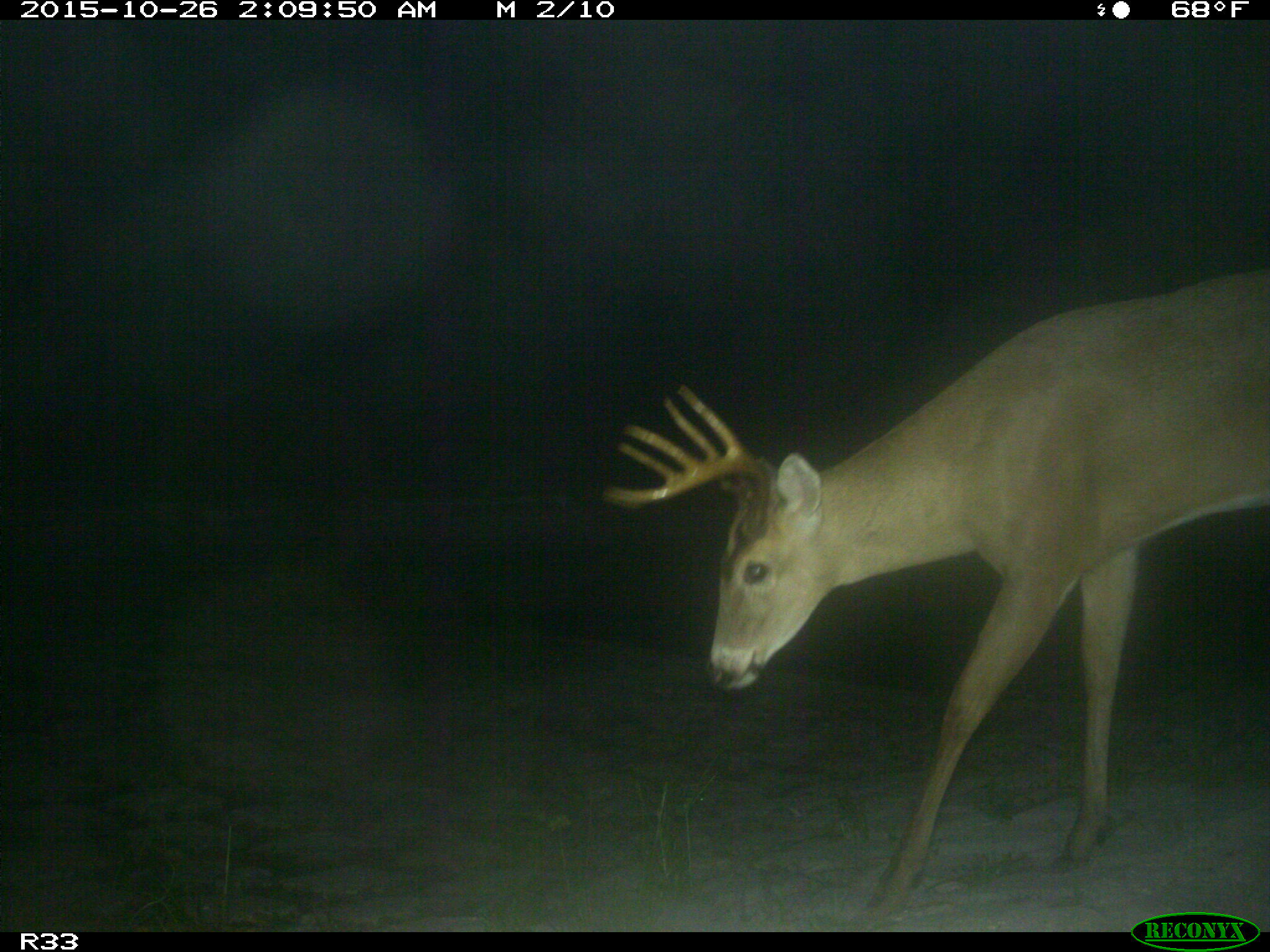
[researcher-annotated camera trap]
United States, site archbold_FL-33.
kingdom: Animalia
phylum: Chordata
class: Mammalia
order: Artiodactyla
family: Cervidae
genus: Odocoileus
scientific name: Odocoileus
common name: deer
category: unidentified deer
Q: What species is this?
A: Unidentified deer (deer) (Odocoileus).